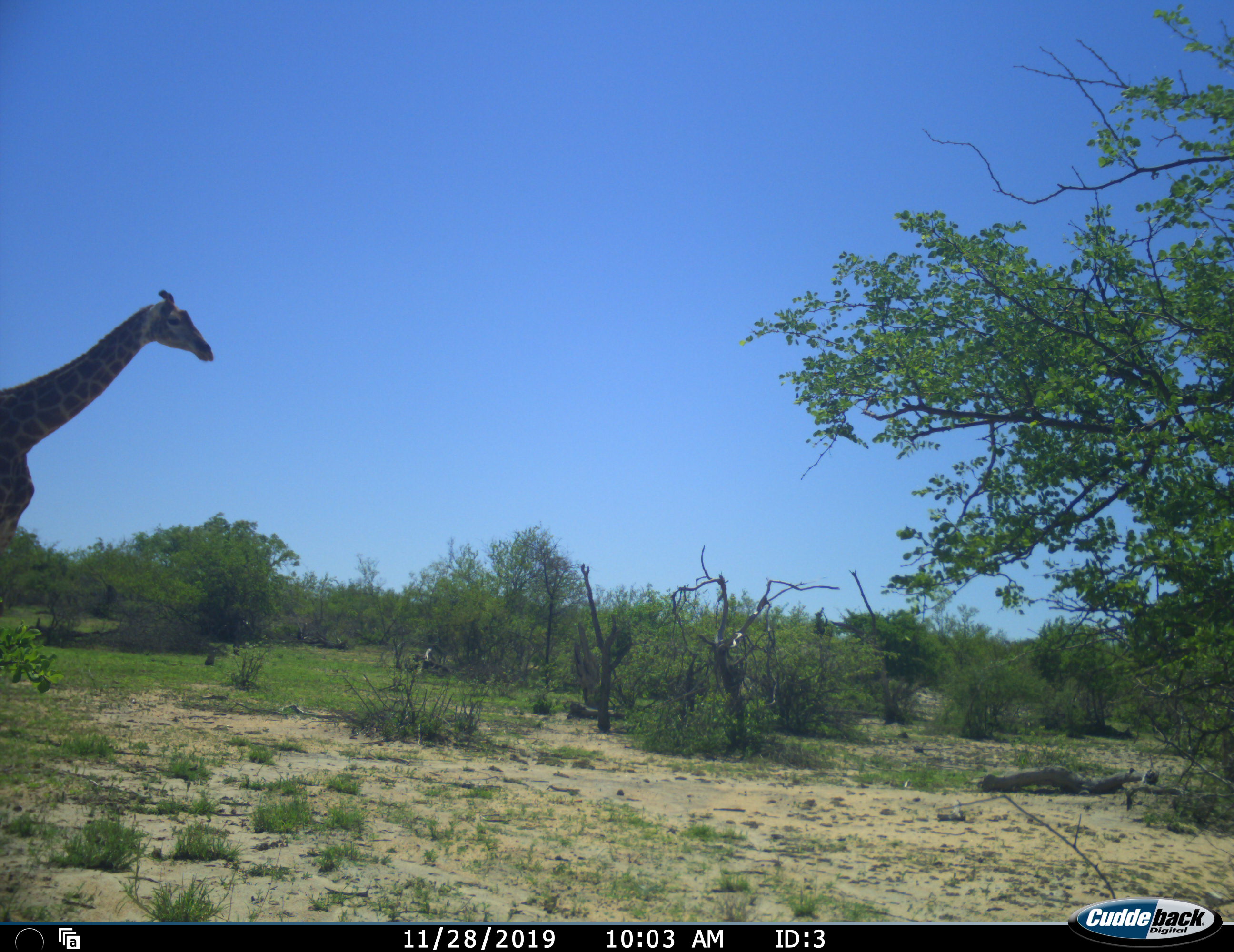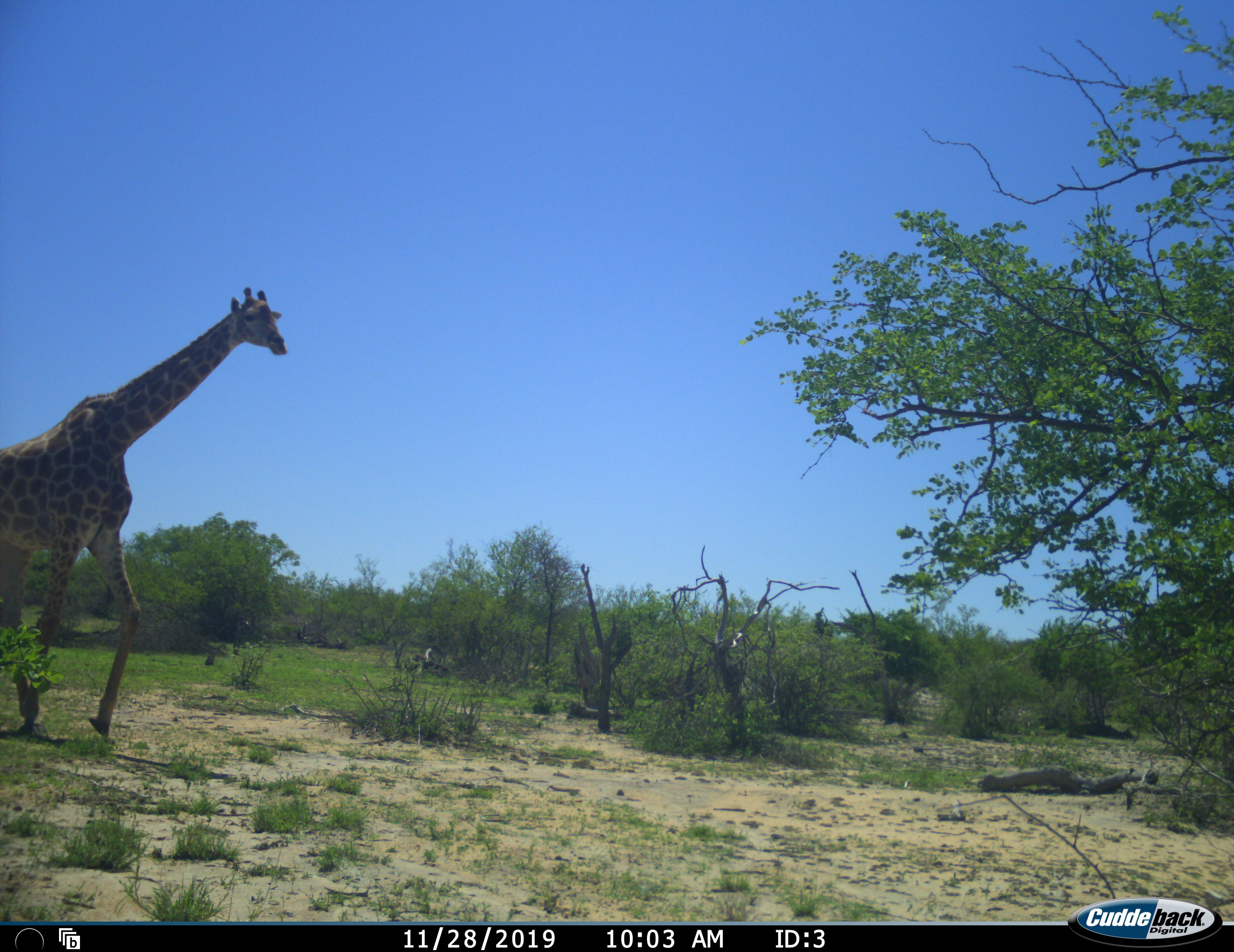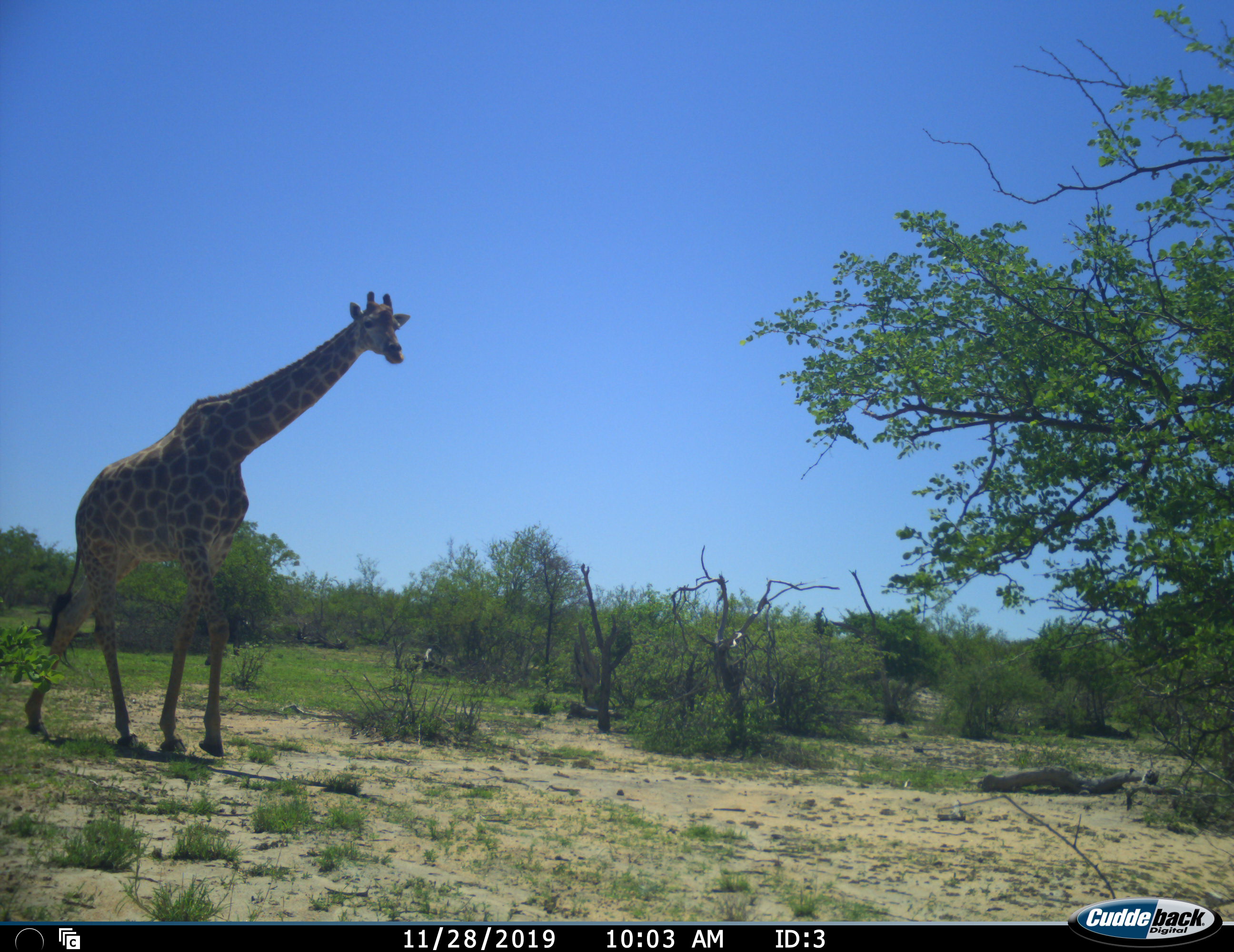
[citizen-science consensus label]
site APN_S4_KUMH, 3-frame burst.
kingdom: Animalia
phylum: Chordata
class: Mammalia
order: Artiodactyla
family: Giraffidae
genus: Giraffa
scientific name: Giraffa camelopardalis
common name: giraffe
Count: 1.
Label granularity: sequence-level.